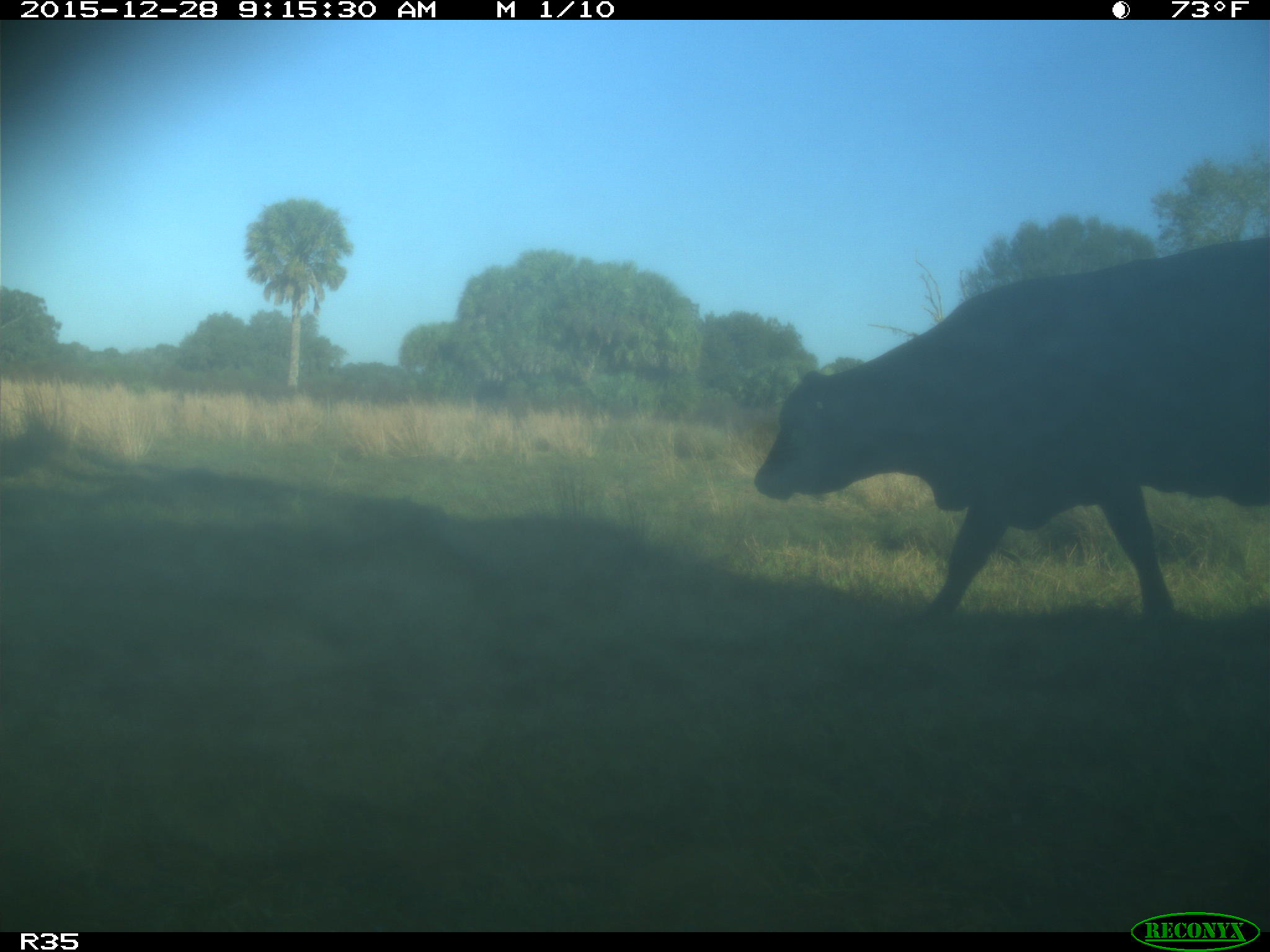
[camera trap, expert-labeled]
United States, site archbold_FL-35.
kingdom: Animalia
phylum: Chordata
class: Mammalia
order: Artiodactyla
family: Bovidae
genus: Bos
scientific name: Bos taurus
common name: domestic cow